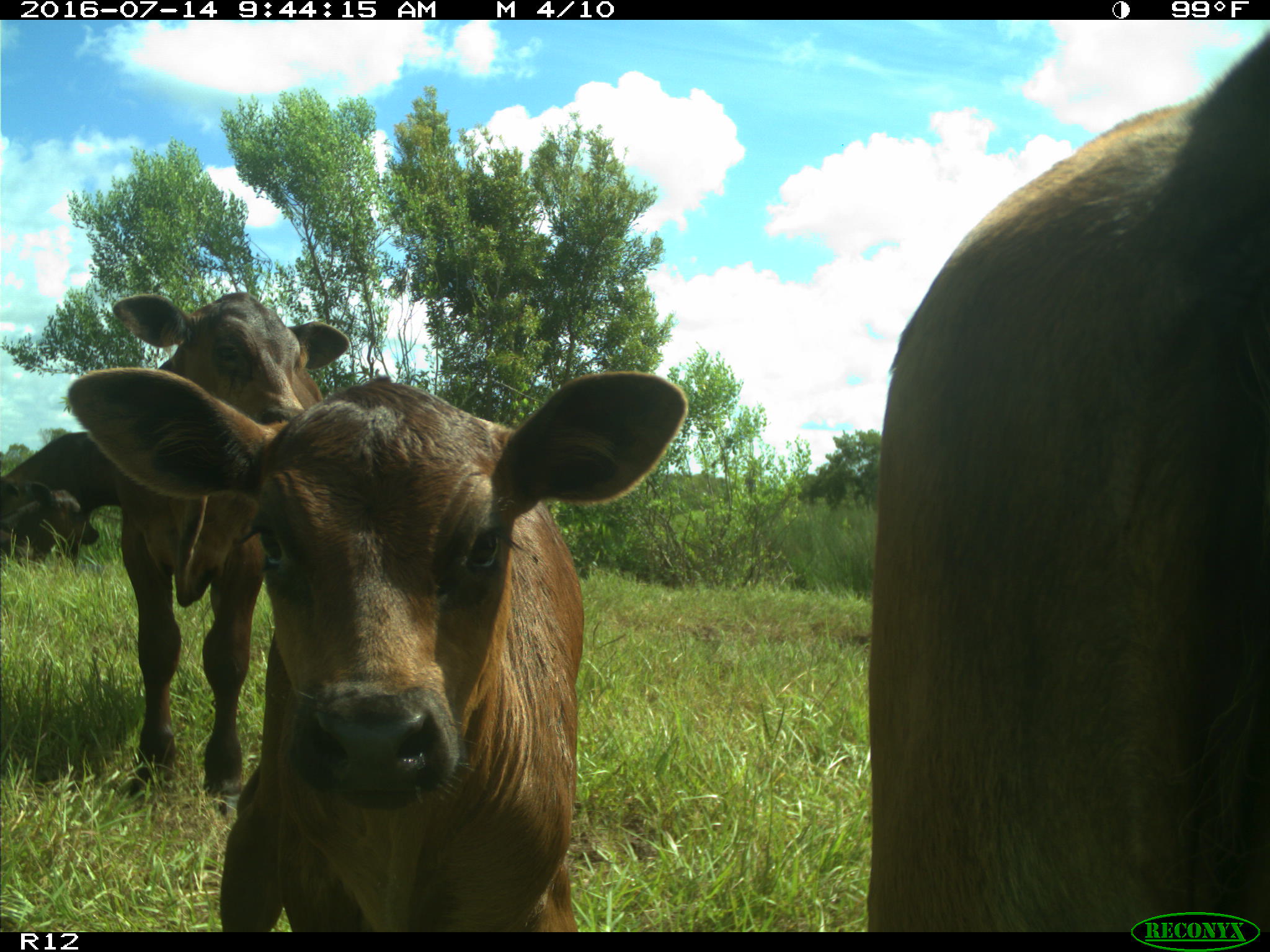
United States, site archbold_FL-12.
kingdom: Animalia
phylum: Chordata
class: Mammalia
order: Artiodactyla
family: Bovidae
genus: Bos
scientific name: Bos taurus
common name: domestic cow